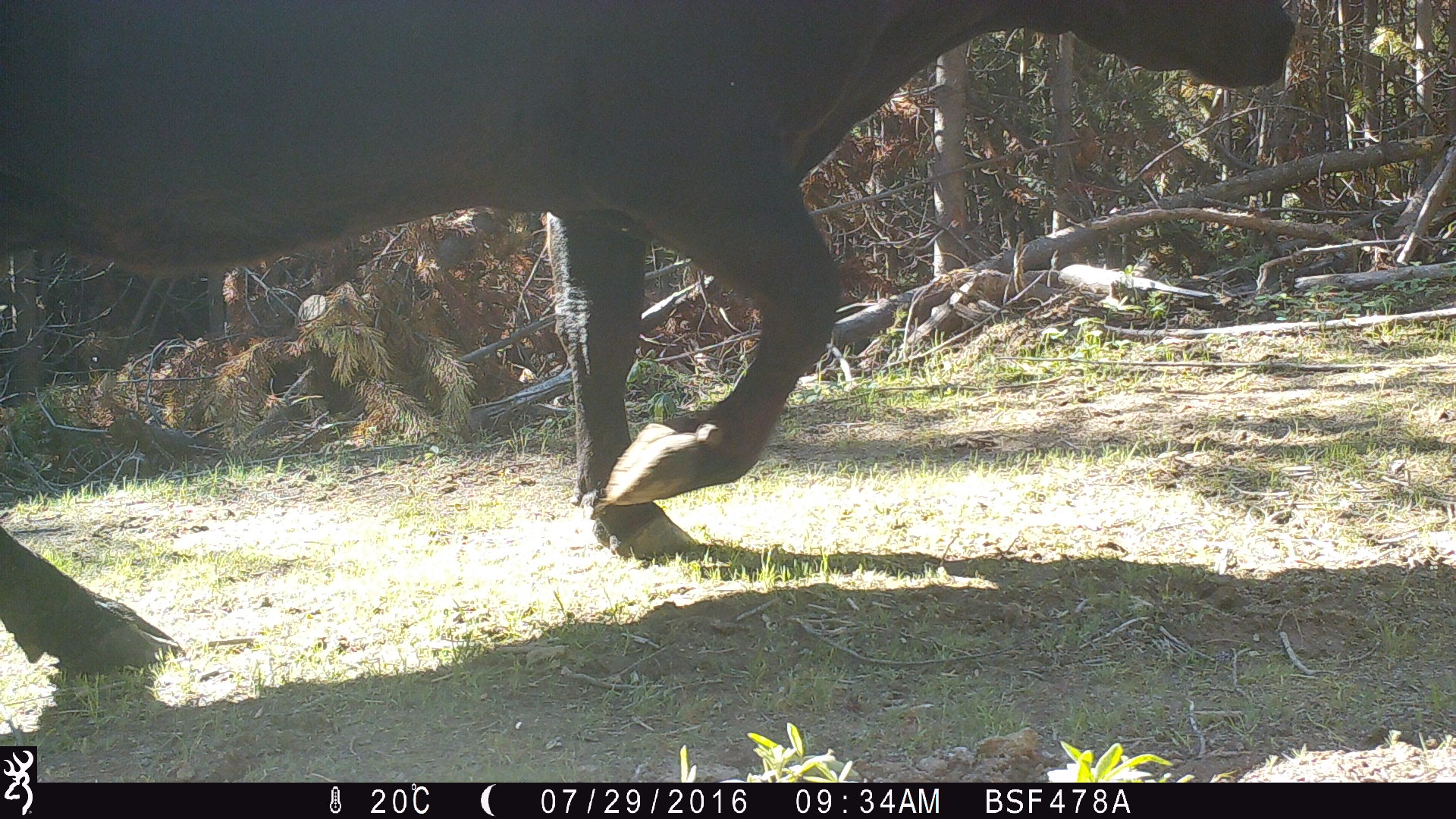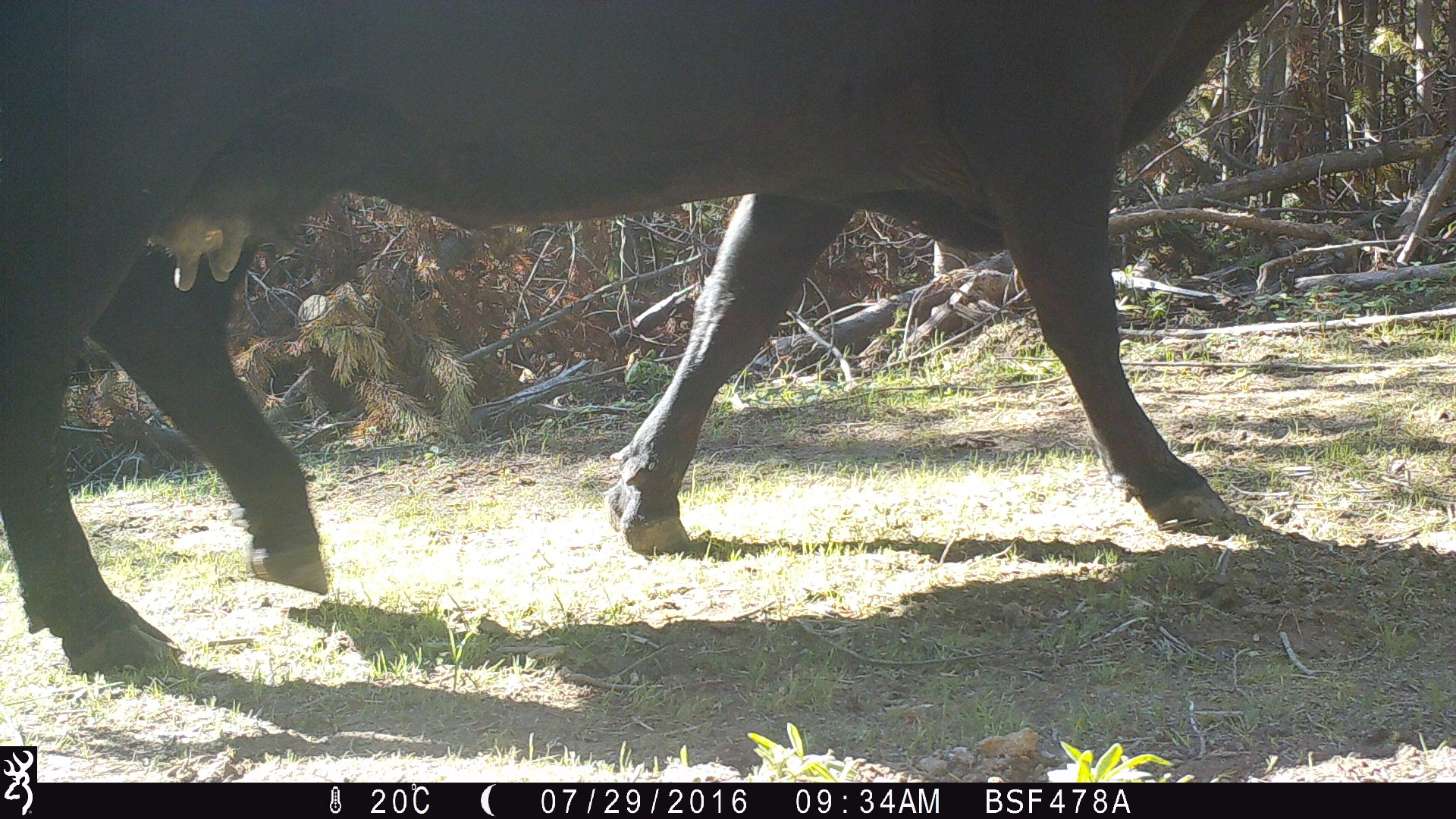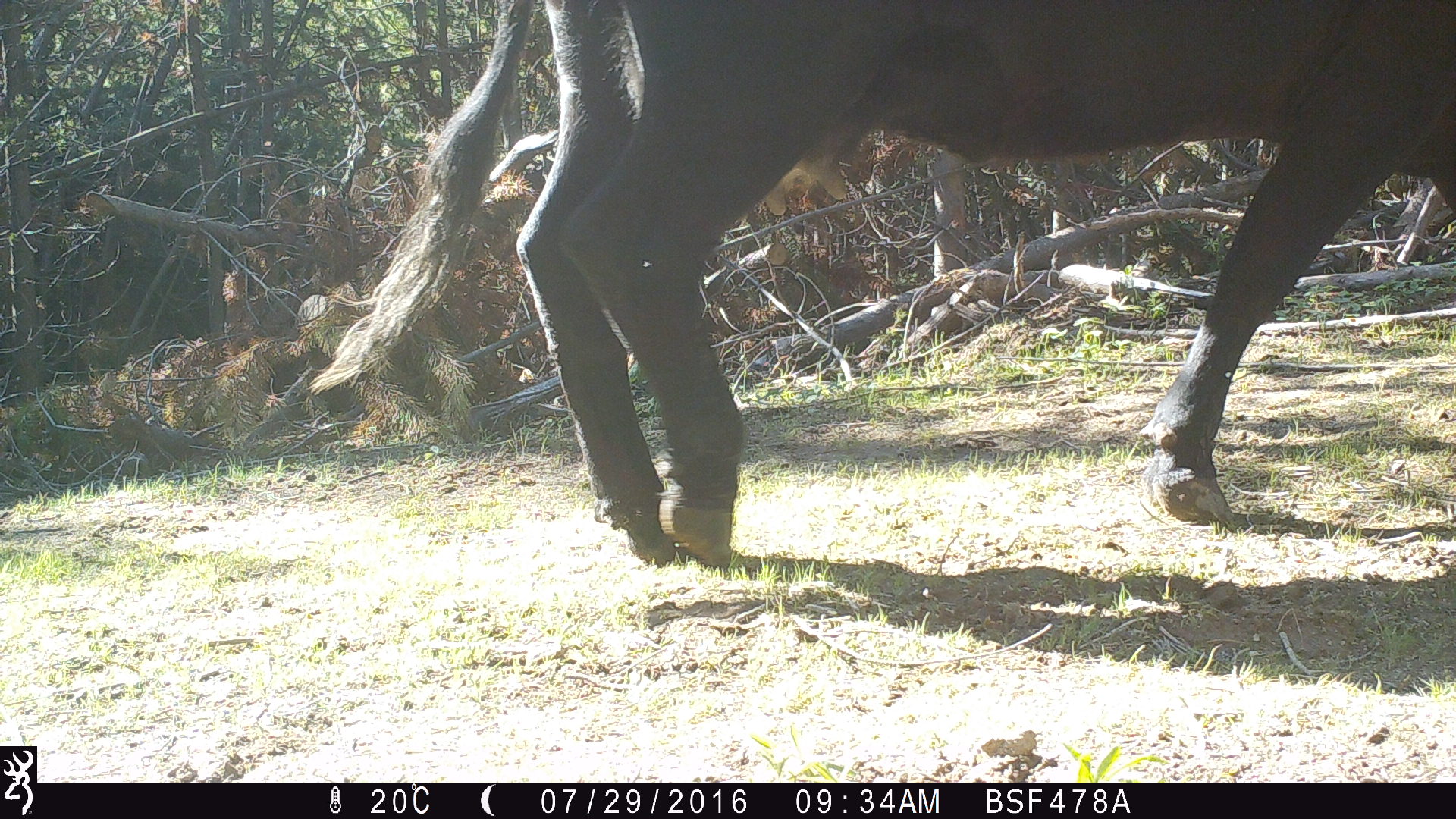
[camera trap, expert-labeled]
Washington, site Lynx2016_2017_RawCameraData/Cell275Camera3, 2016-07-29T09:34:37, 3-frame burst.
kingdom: Animalia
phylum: Chordata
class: Mammalia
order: Artiodactyla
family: Bovidae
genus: Bos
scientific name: Bos taurus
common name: domestic cattle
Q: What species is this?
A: Domestic cattle (Bos taurus).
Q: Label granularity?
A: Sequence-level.